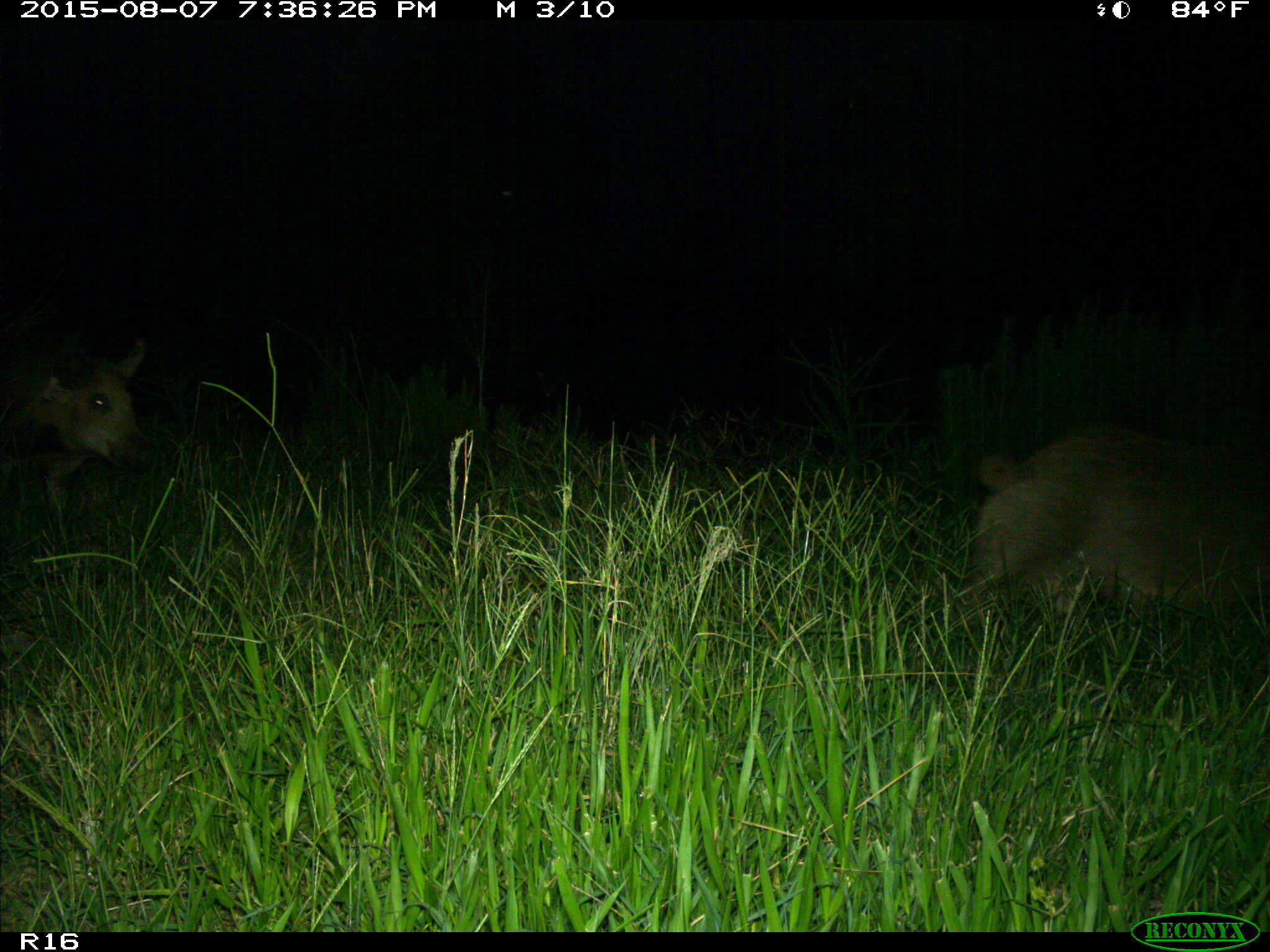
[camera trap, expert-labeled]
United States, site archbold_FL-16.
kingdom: Animalia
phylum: Chordata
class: Mammalia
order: Artiodactyla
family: Suidae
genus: Sus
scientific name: Sus scrofa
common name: wild boar